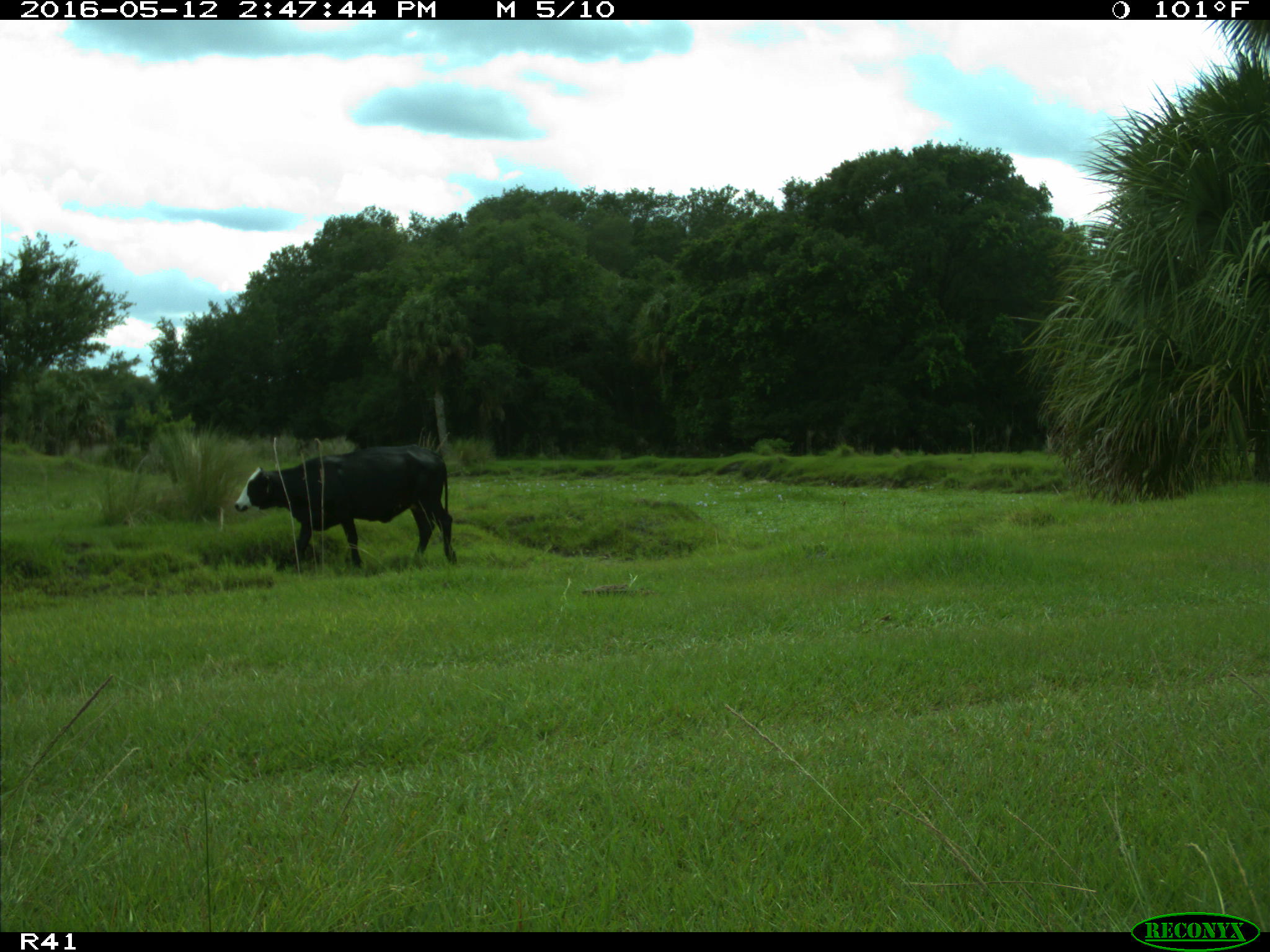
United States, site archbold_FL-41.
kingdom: Animalia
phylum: Chordata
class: Mammalia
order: Artiodactyla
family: Bovidae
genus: Bos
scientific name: Bos taurus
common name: domestic cow